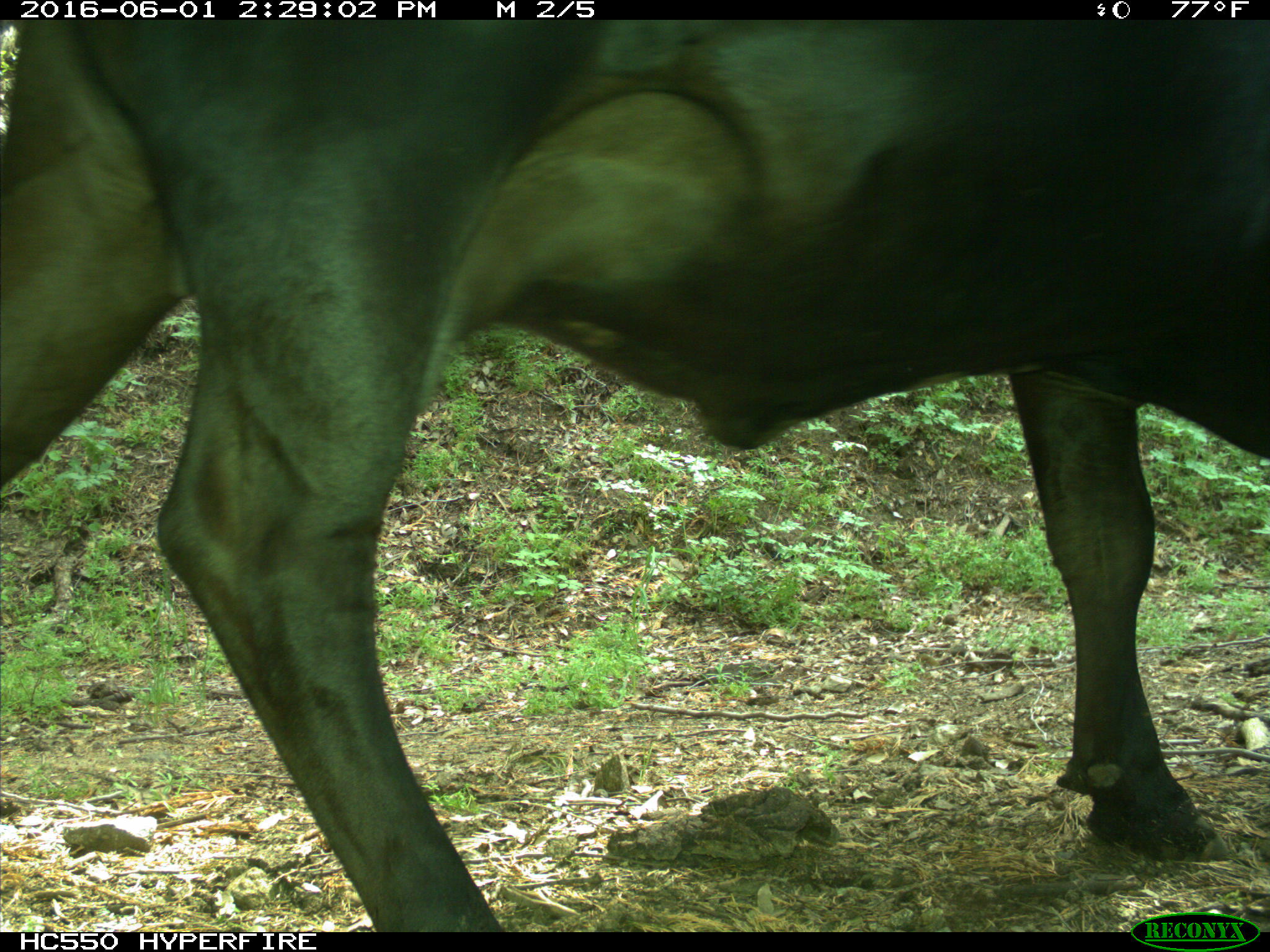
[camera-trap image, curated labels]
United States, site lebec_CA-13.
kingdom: Animalia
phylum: Chordata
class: Mammalia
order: Artiodactyla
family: Bovidae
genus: Bos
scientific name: Bos taurus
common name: domestic cow